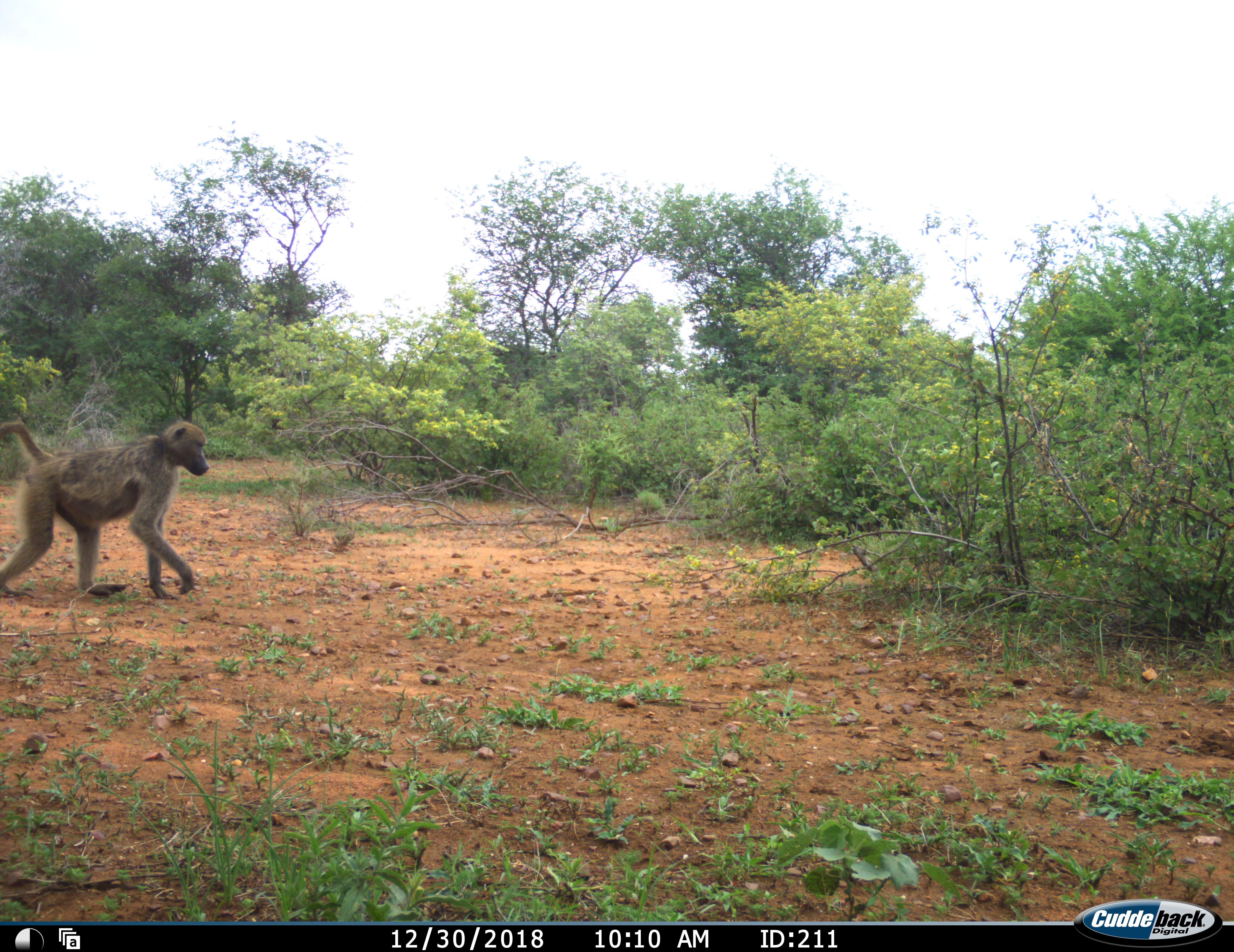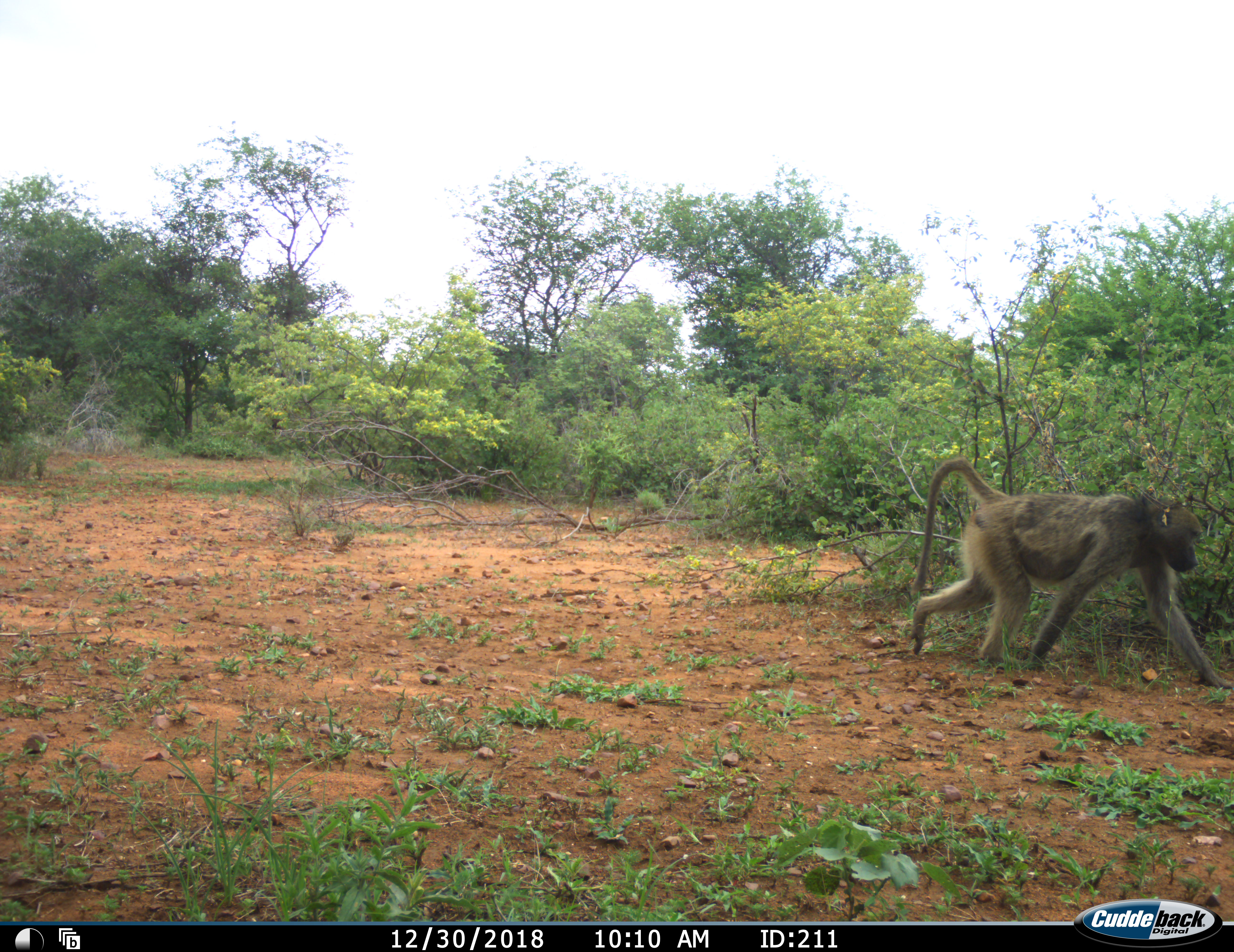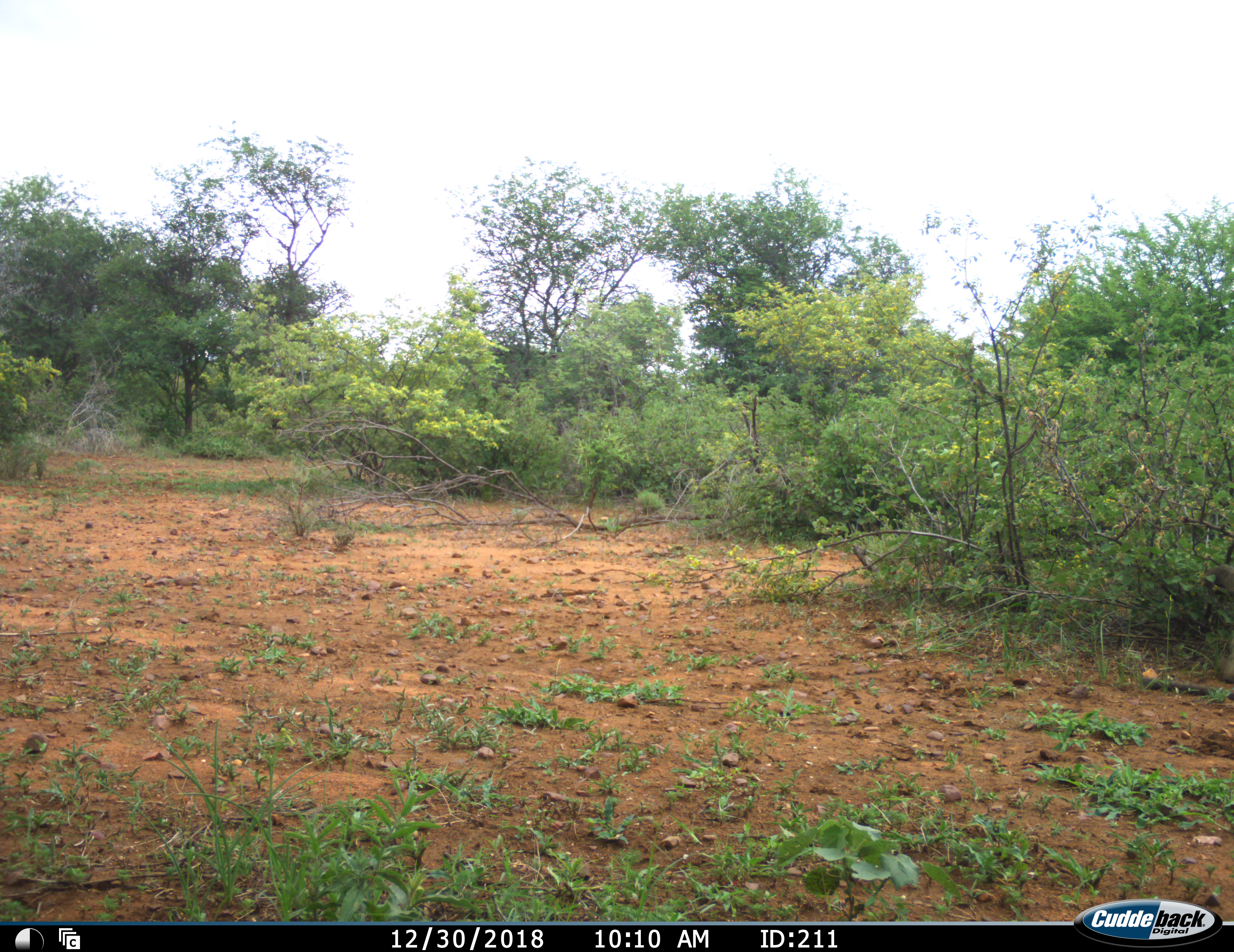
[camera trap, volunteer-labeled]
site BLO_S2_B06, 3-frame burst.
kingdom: Animalia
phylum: Chordata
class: Mammalia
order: Primates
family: Cercopithecidae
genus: Papio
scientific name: Papio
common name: baboon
Baboon (Papio), count 1. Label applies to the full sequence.